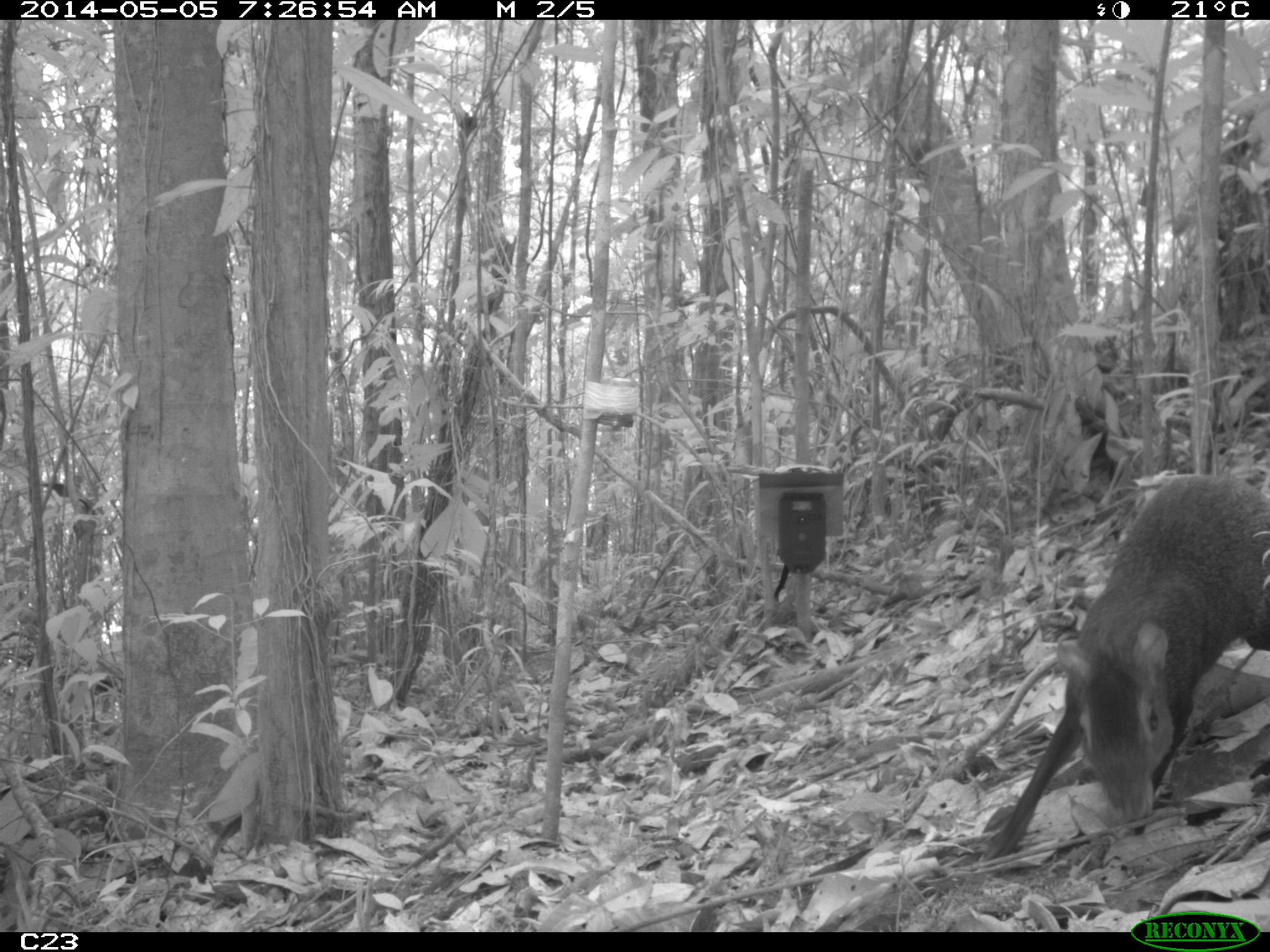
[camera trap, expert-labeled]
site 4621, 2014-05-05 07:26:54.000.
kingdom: Animalia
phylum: Chordata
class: Mammalia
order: Rodentia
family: Dasyproctidae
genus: Dasyprocta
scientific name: Dasyprocta leporina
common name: red-rumped agouti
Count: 1.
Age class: adult.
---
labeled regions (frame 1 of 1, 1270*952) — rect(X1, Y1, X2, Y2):
dasyprocta leporina: rect(974, 470, 1266, 868)